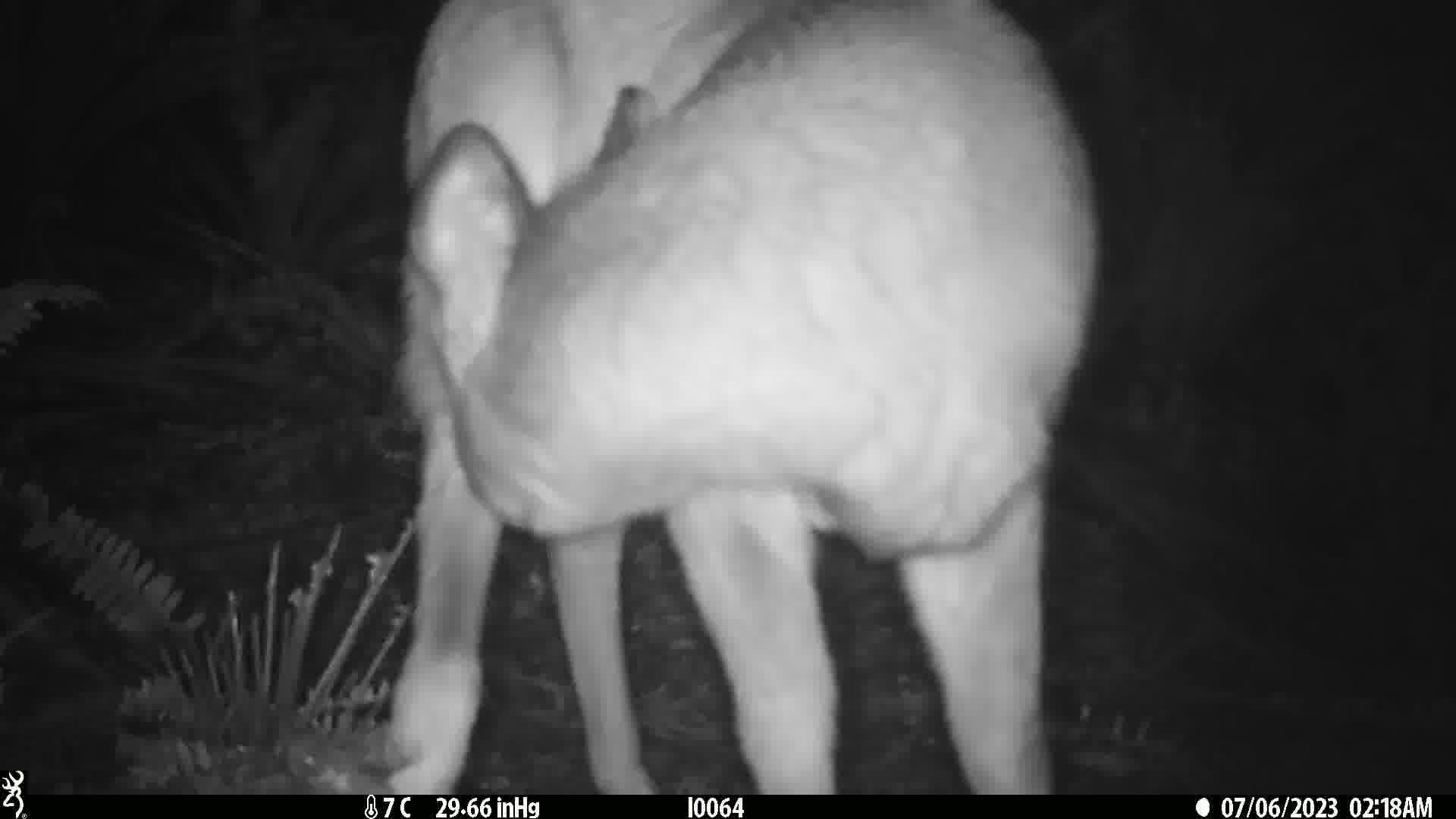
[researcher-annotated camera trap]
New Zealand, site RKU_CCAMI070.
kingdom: Animalia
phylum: Chordata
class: Mammalia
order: Artiodactyla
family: Cervidae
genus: Odocoileus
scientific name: Odocoileus virginianus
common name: white-tailed deer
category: white tailed deer